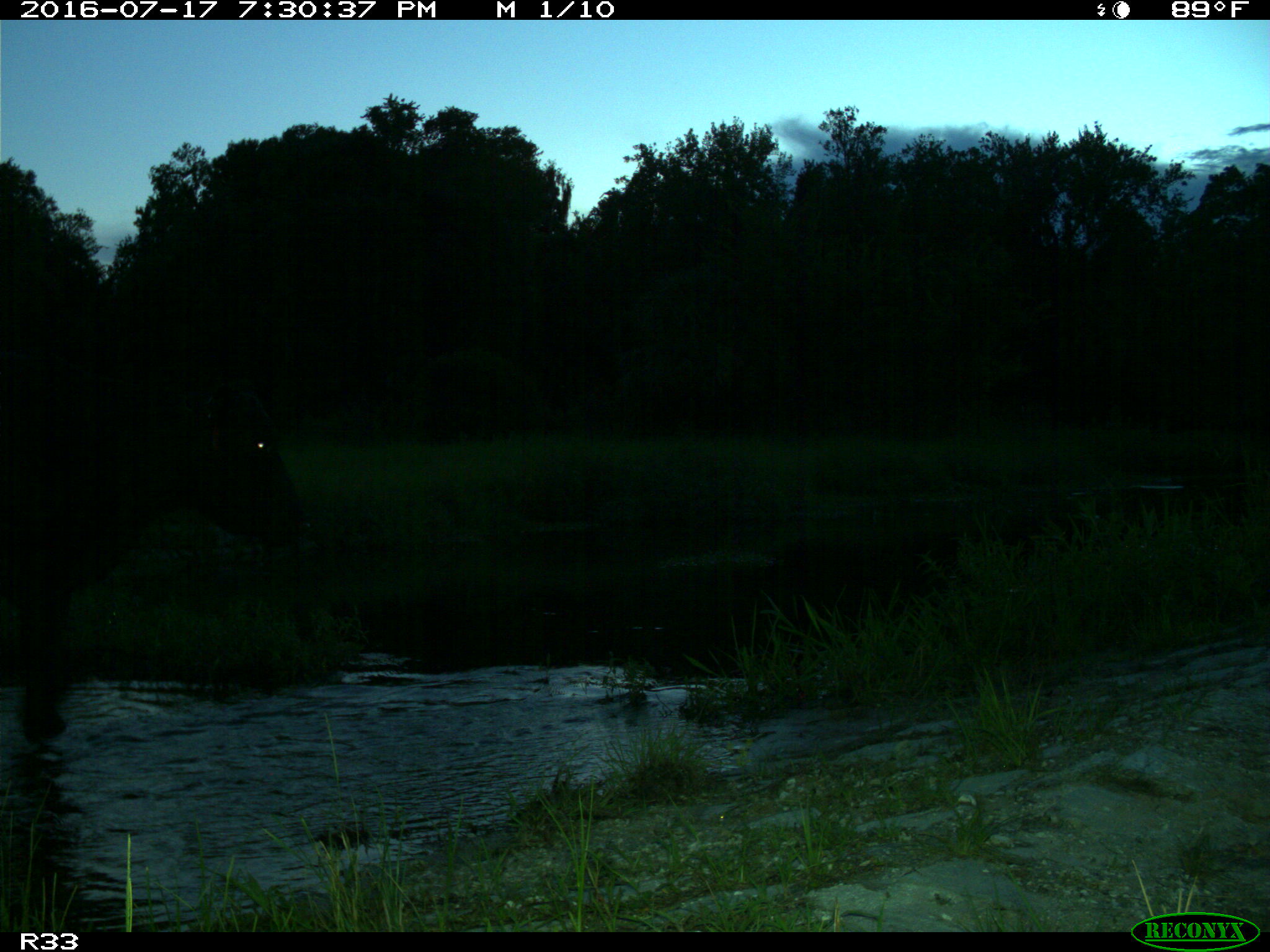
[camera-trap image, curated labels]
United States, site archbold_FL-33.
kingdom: Animalia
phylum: Chordata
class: Mammalia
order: Artiodactyla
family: Bovidae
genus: Bos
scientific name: Bos taurus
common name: domestic cow